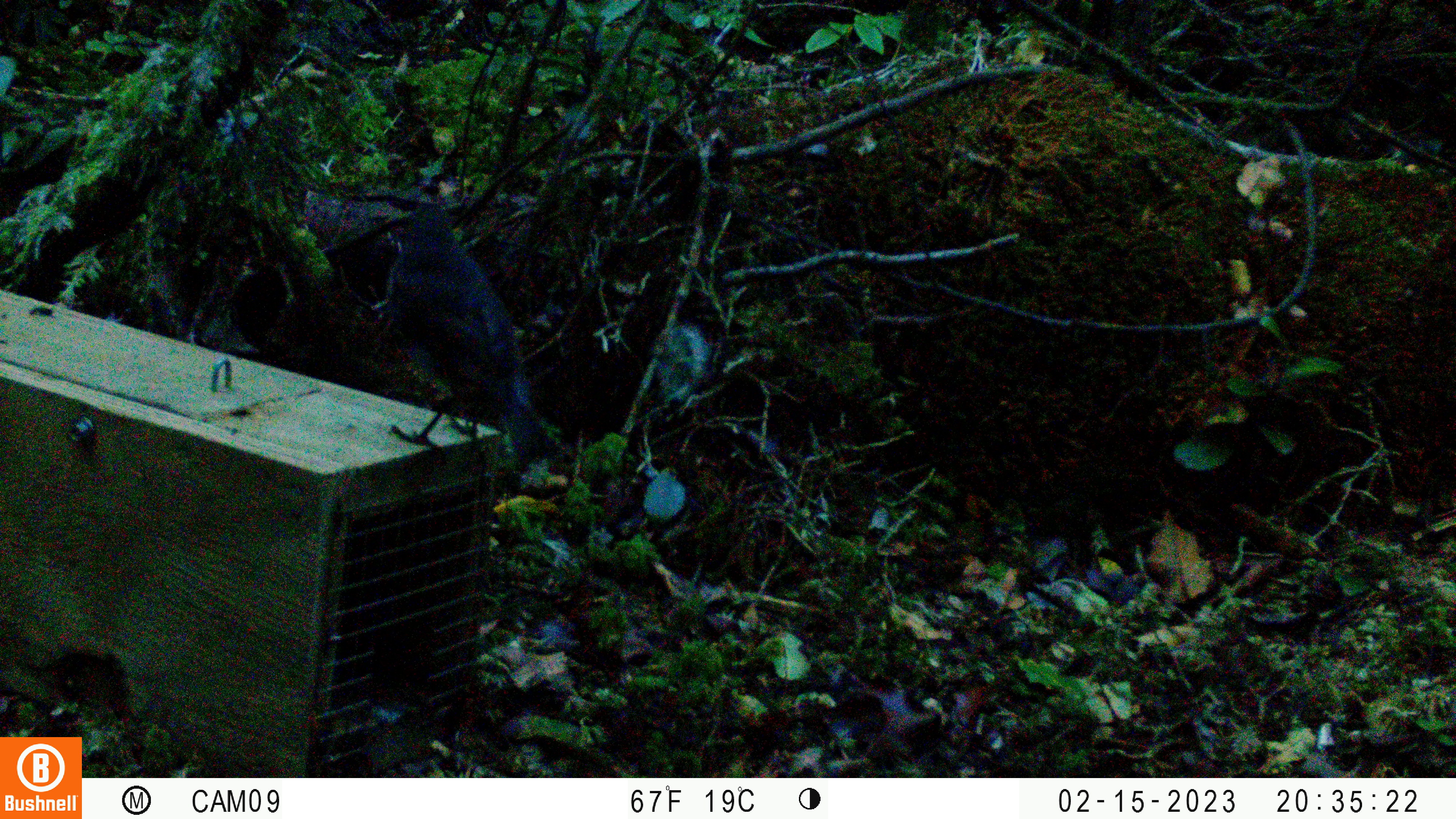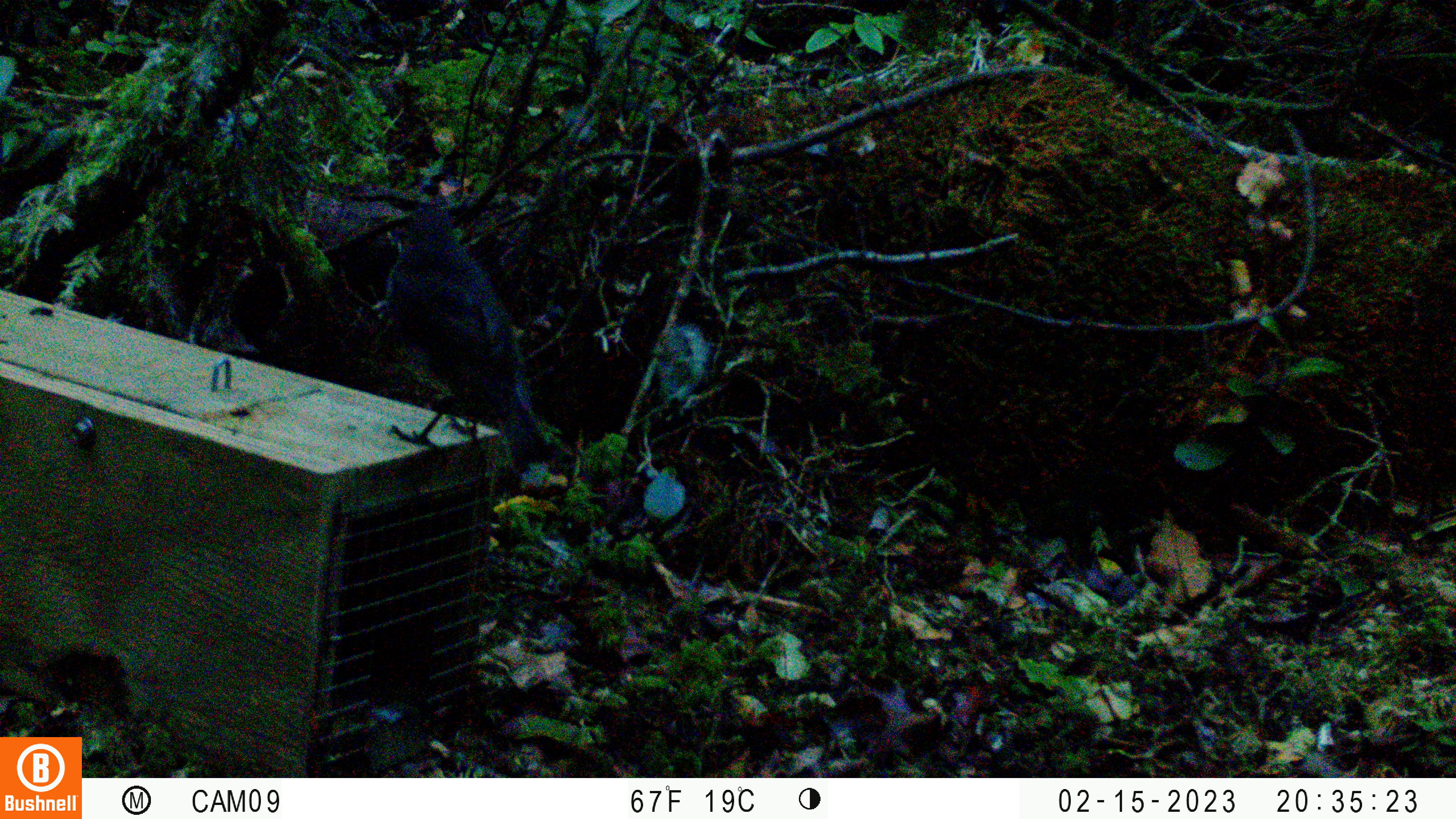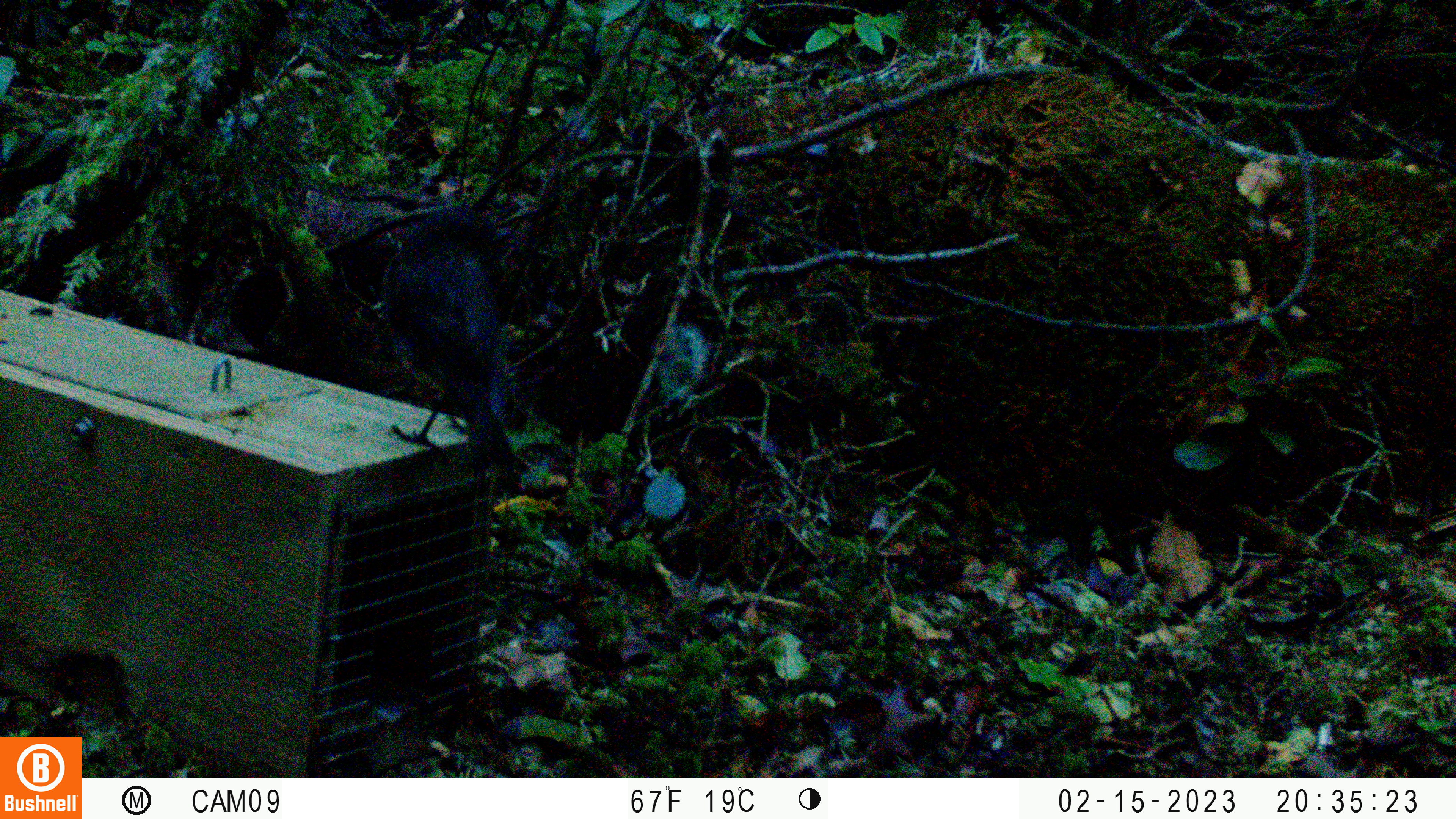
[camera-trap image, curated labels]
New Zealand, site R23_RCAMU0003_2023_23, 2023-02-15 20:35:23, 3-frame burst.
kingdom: Animalia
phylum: Chordata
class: Aves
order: Passeriformes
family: Petroicidae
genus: Petroica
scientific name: Petroica australis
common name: new zealand robin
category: robin